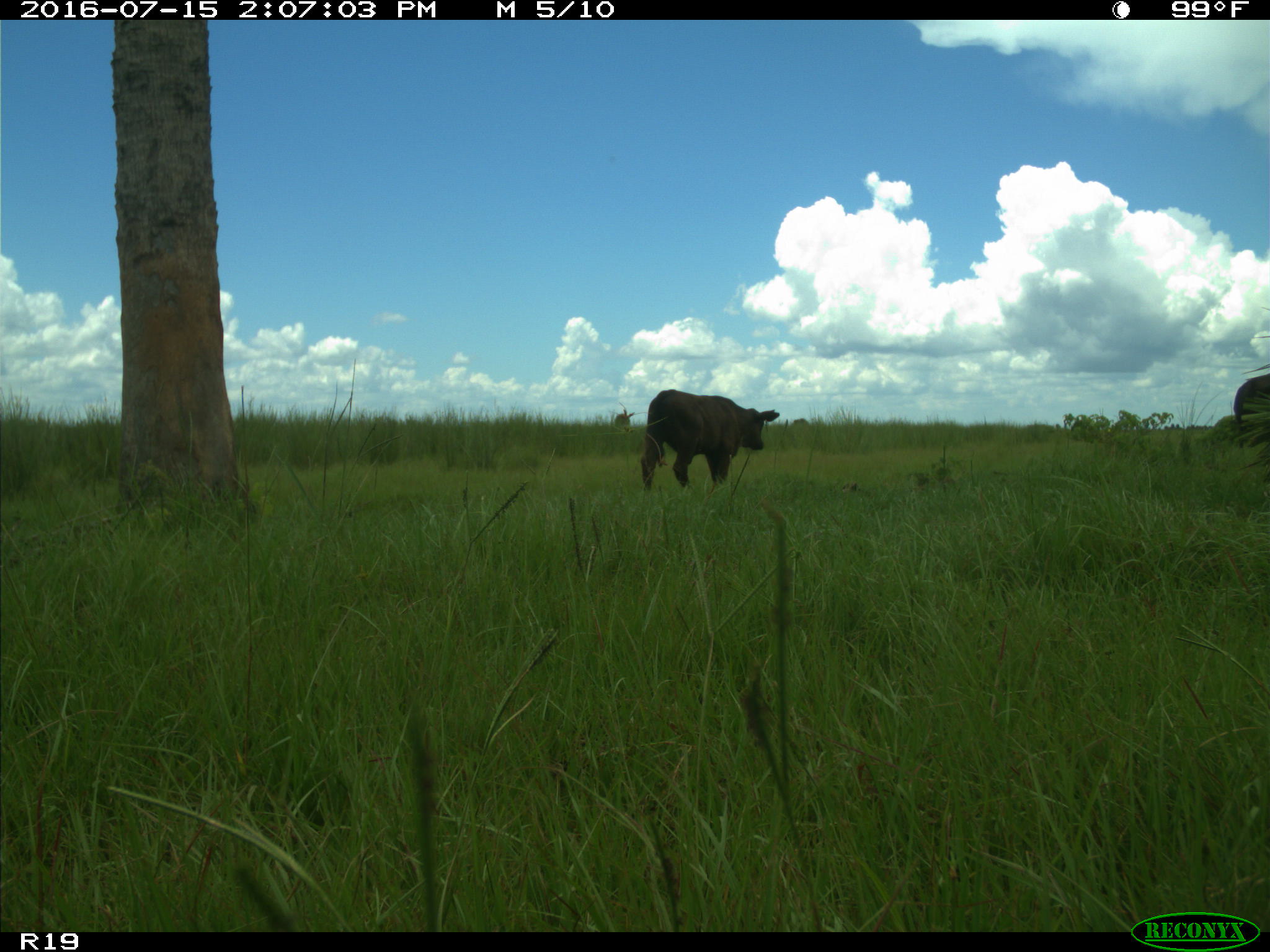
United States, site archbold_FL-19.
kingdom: Animalia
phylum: Chordata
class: Mammalia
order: Artiodactyla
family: Bovidae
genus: Bos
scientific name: Bos taurus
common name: domestic cow